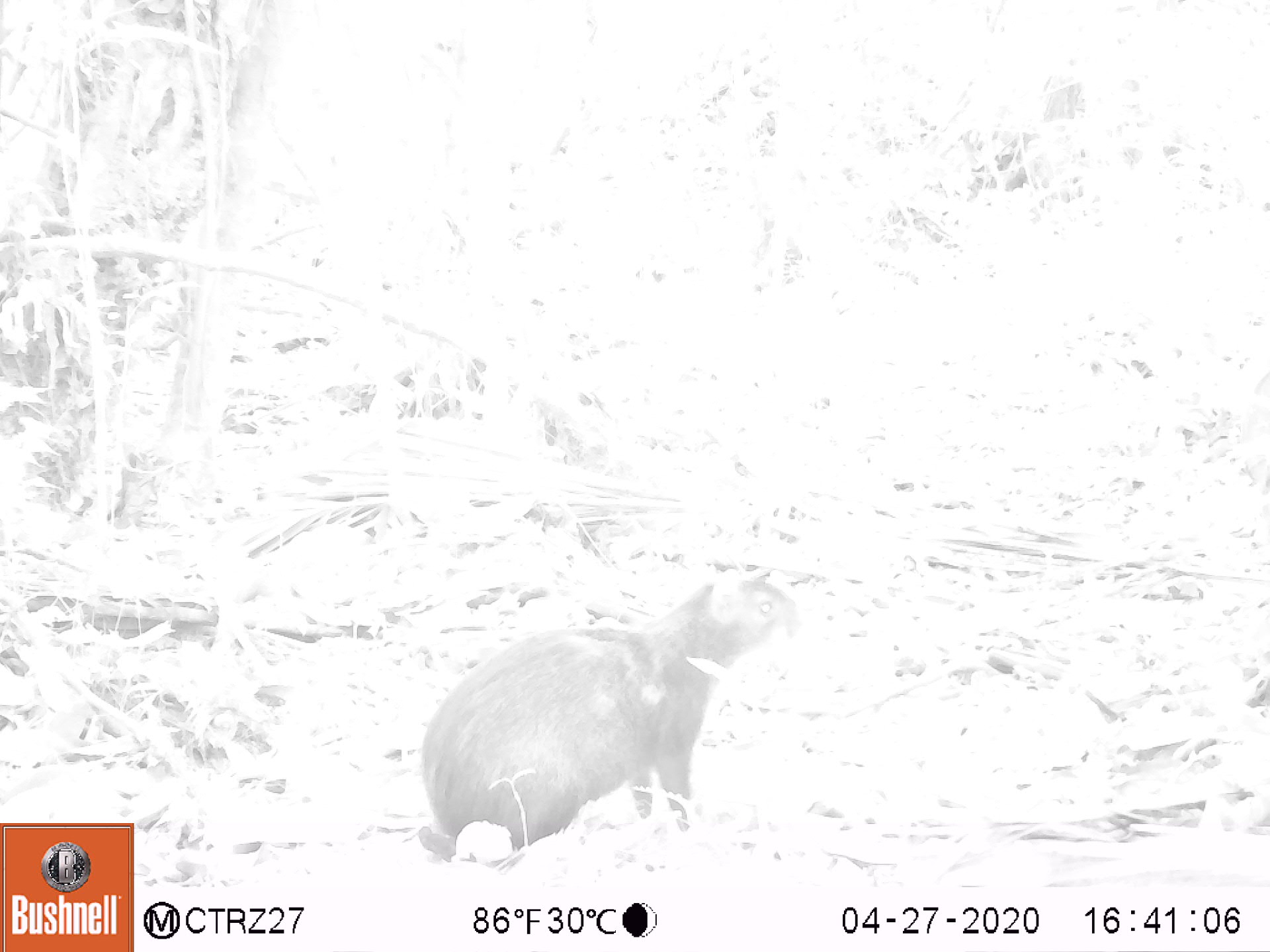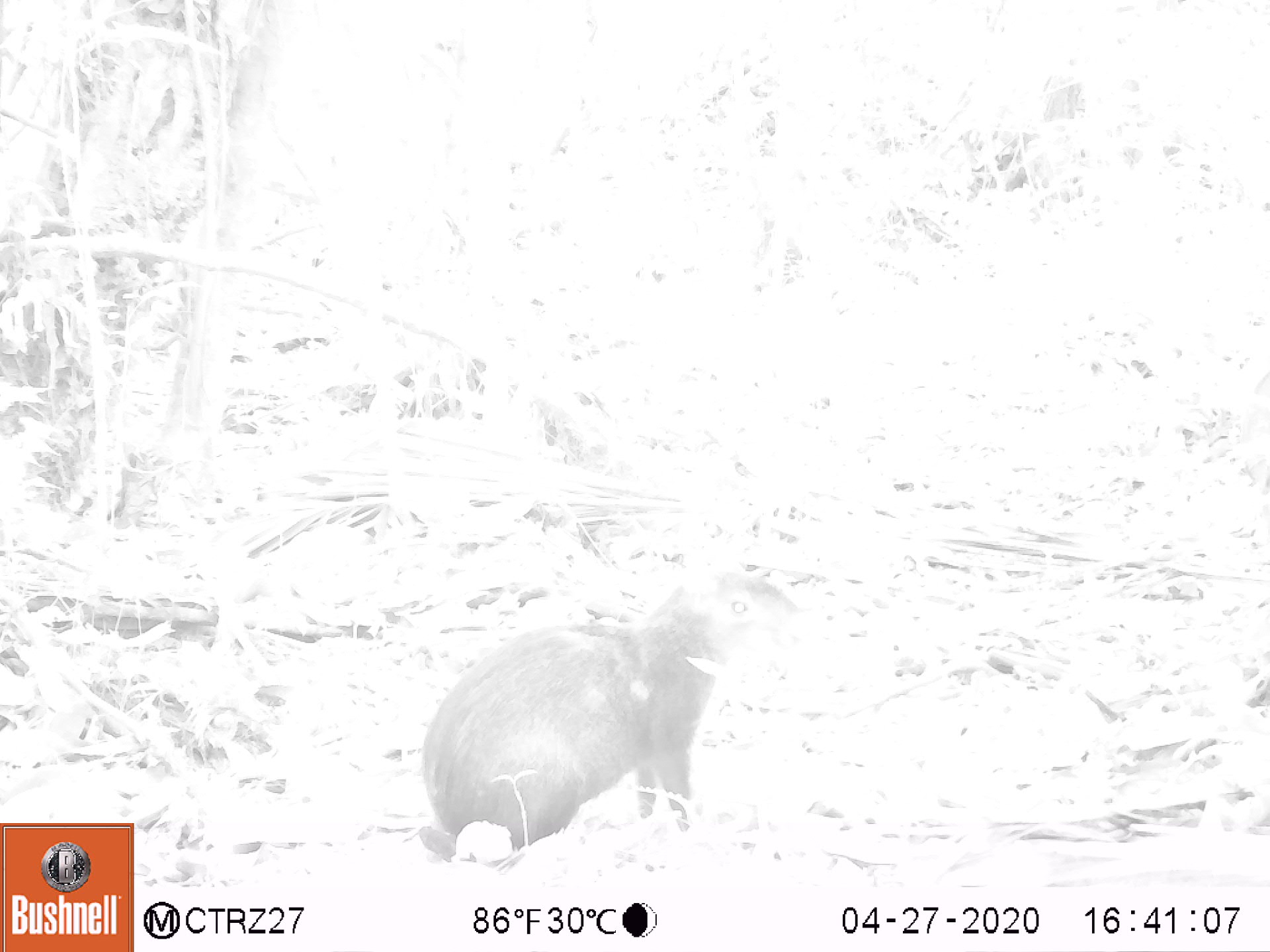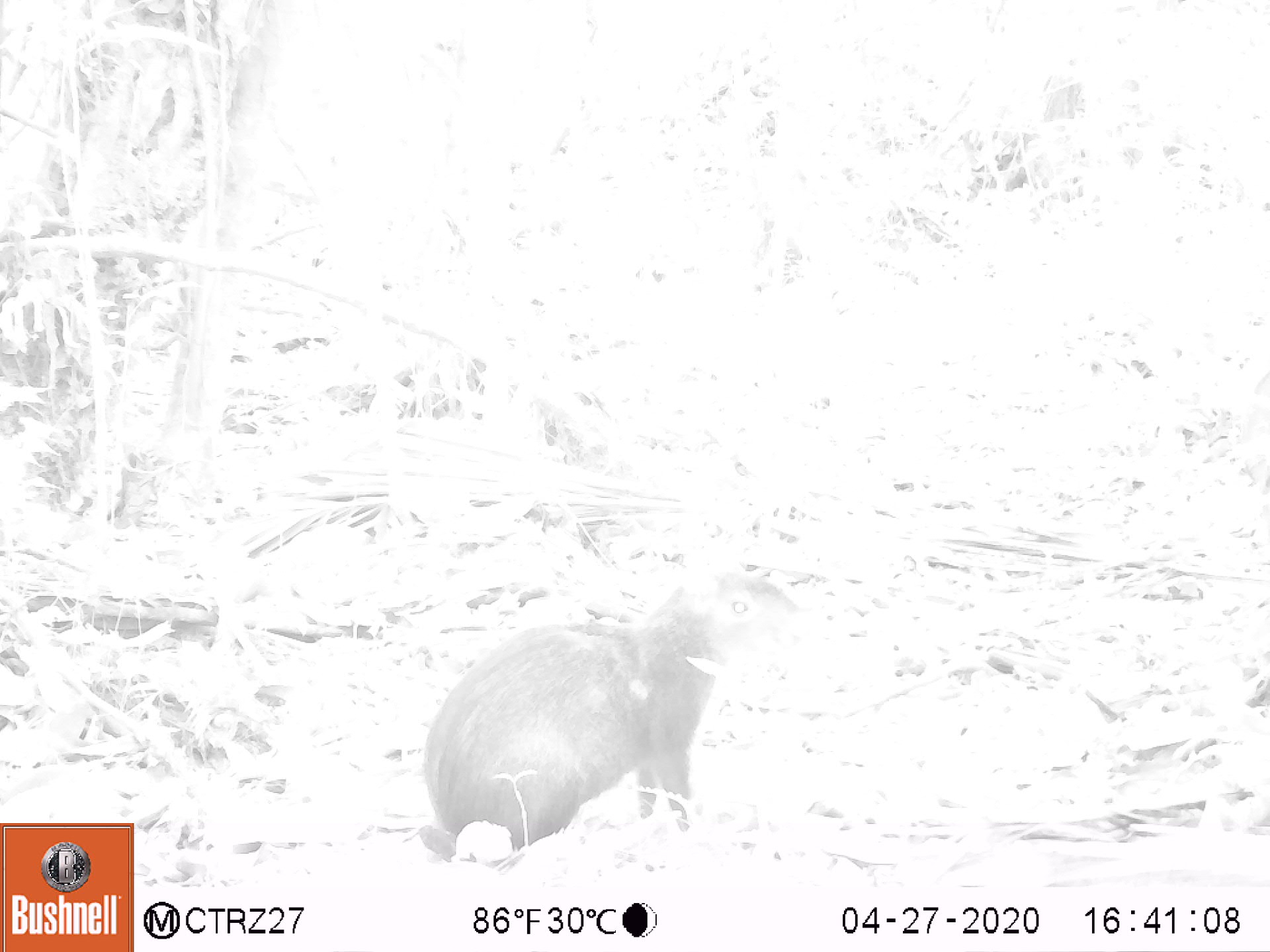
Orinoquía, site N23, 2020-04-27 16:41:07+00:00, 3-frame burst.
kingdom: Animalia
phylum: Chordata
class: Mammalia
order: Rodentia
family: Dasyproctidae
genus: Dasyprocta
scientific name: Dasyprocta fuliginosa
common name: black agouti